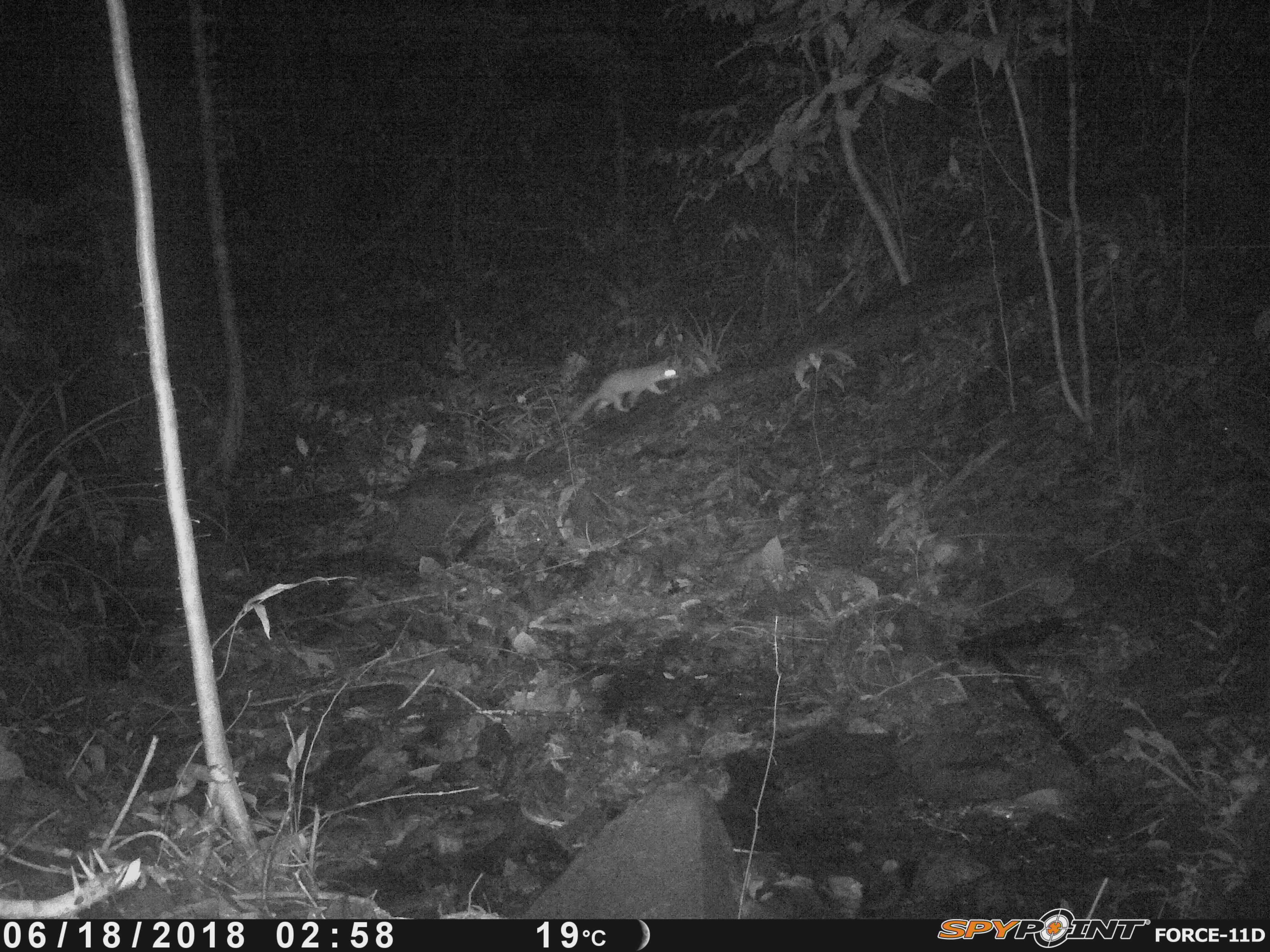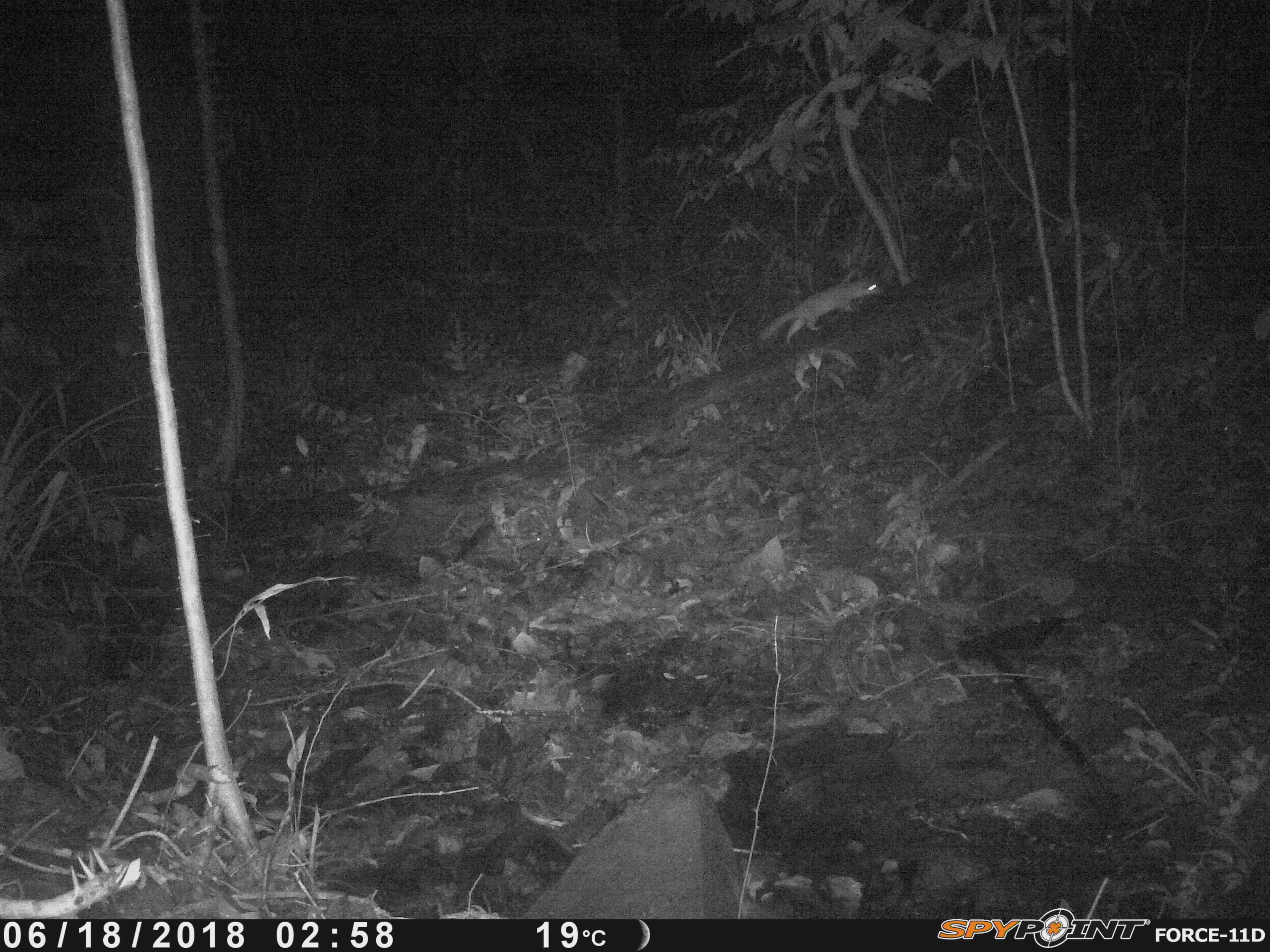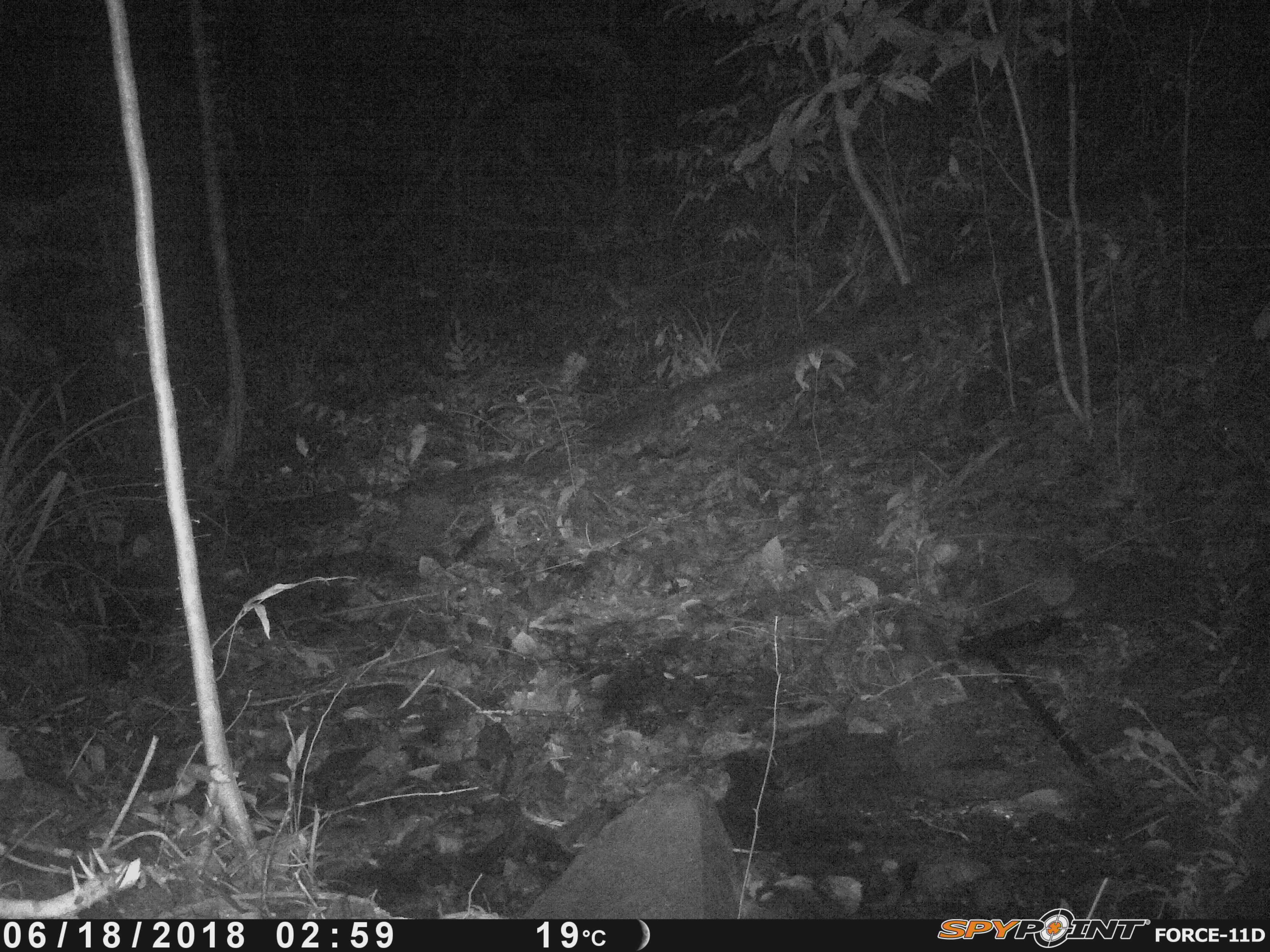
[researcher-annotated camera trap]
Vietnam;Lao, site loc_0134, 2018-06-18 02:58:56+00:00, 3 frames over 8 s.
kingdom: Animalia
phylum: Chordata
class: Mammalia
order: Carnivora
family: Mustelidae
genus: Melogale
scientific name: Melogale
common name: ferret badger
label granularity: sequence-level